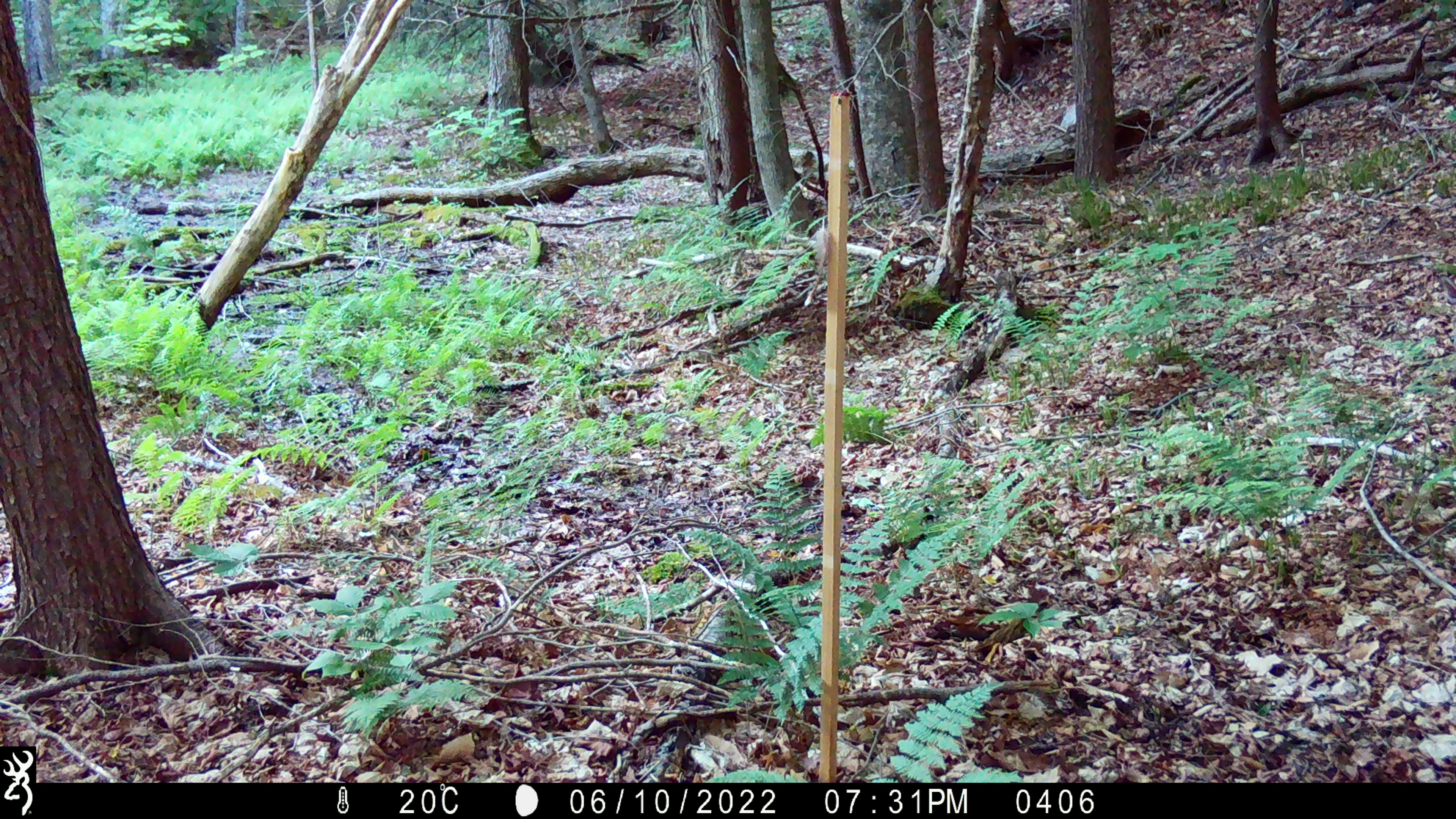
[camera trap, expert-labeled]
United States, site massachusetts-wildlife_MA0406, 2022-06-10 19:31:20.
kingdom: Animalia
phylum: Chordata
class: Mammalia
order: Artiodactyla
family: Cervidae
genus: Odocoileus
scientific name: Odocoileus virginianus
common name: white-tailed deer